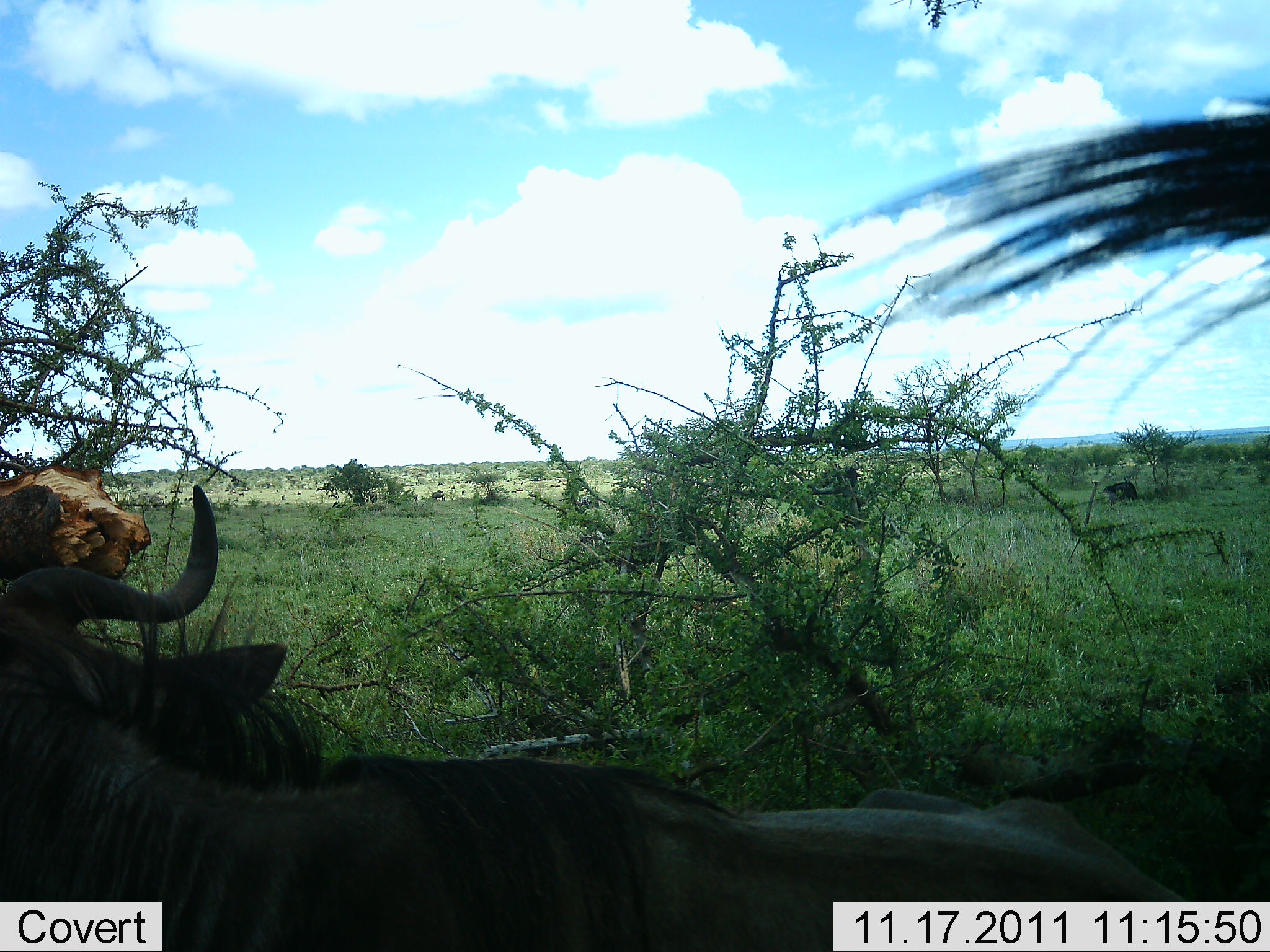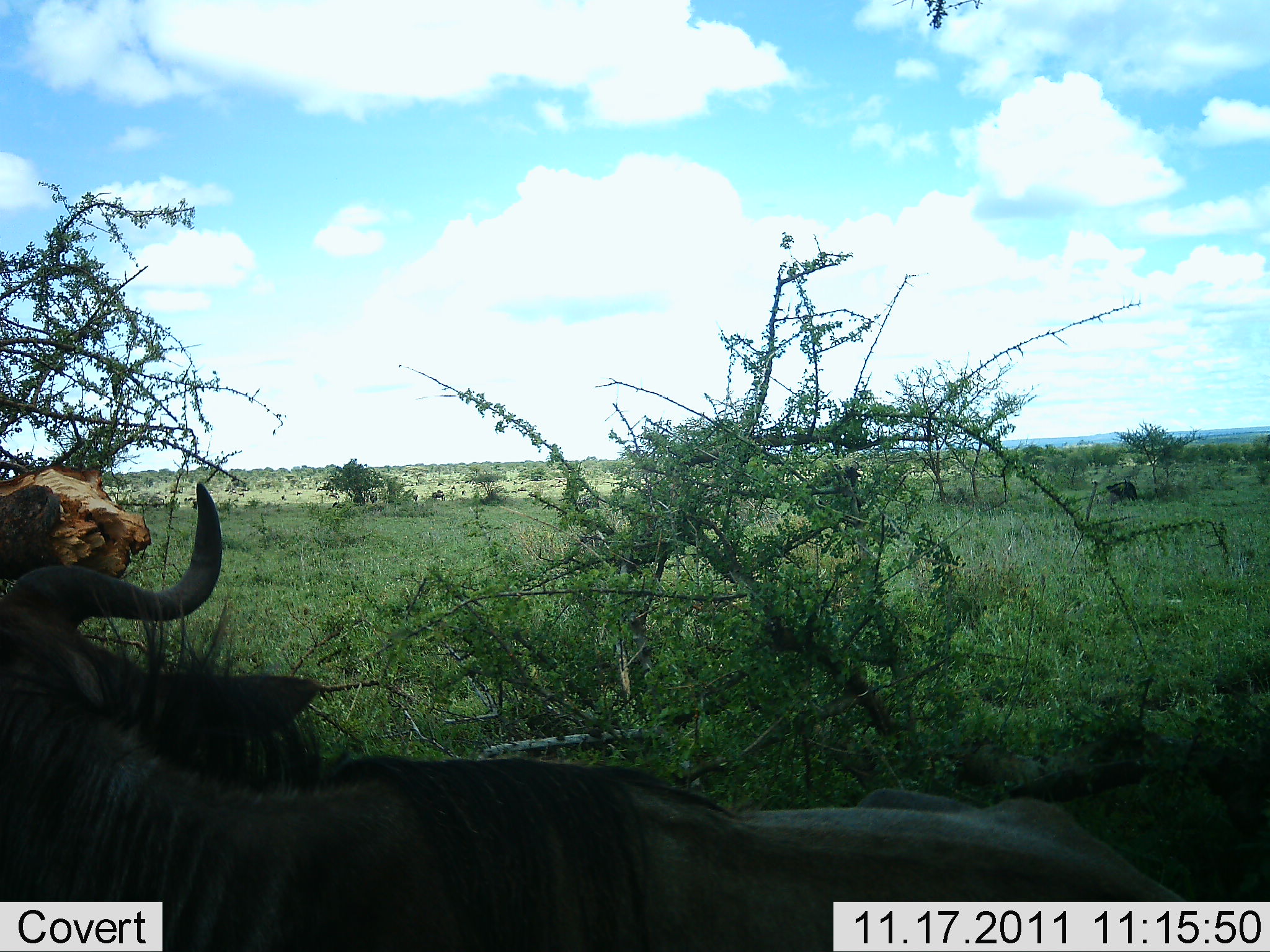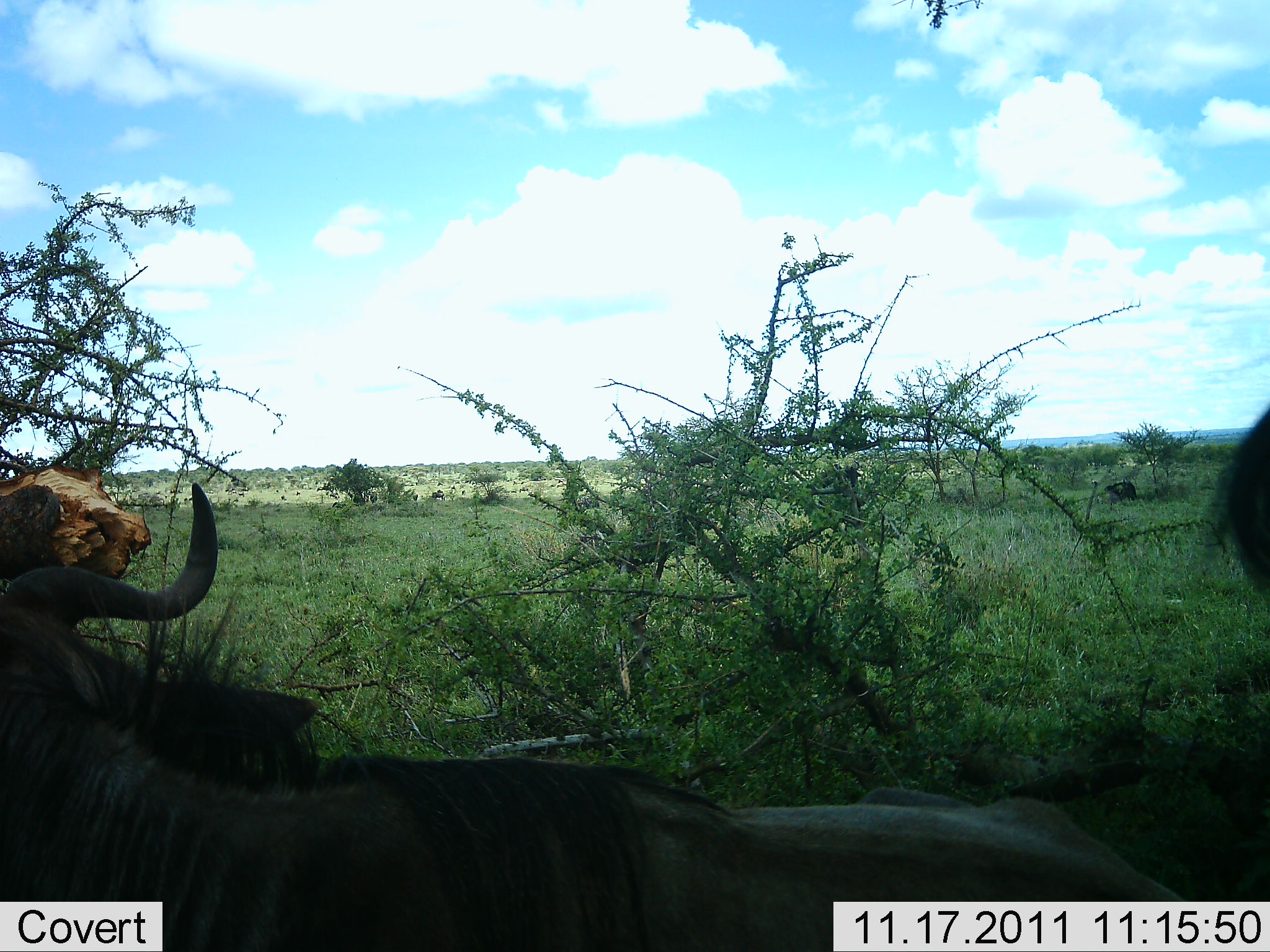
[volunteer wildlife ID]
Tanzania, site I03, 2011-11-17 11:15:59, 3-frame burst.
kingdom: Animalia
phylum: Chordata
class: Mammalia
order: Artiodactyla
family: Bovidae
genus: Connochaetes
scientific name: Connochaetes taurinus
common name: blue wildebeest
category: wildebeest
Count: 2.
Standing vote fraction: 36%.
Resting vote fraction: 50%.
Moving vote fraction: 21%.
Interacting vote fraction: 0%.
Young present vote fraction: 0%.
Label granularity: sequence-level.